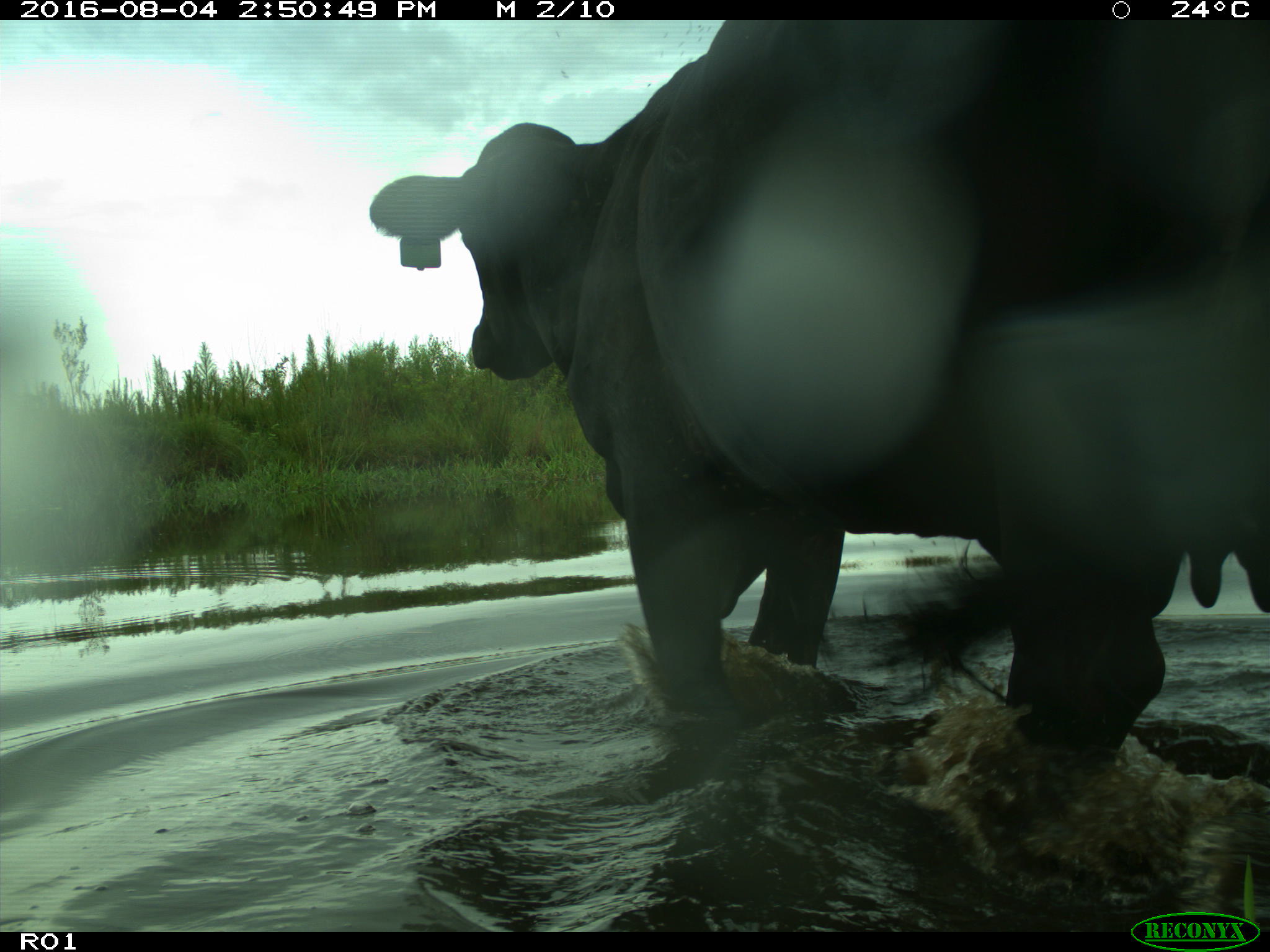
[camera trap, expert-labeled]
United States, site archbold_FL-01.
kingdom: Animalia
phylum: Chordata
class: Mammalia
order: Artiodactyla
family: Bovidae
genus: Bos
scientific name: Bos taurus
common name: domestic cow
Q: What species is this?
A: Bos taurus (domestic cow).